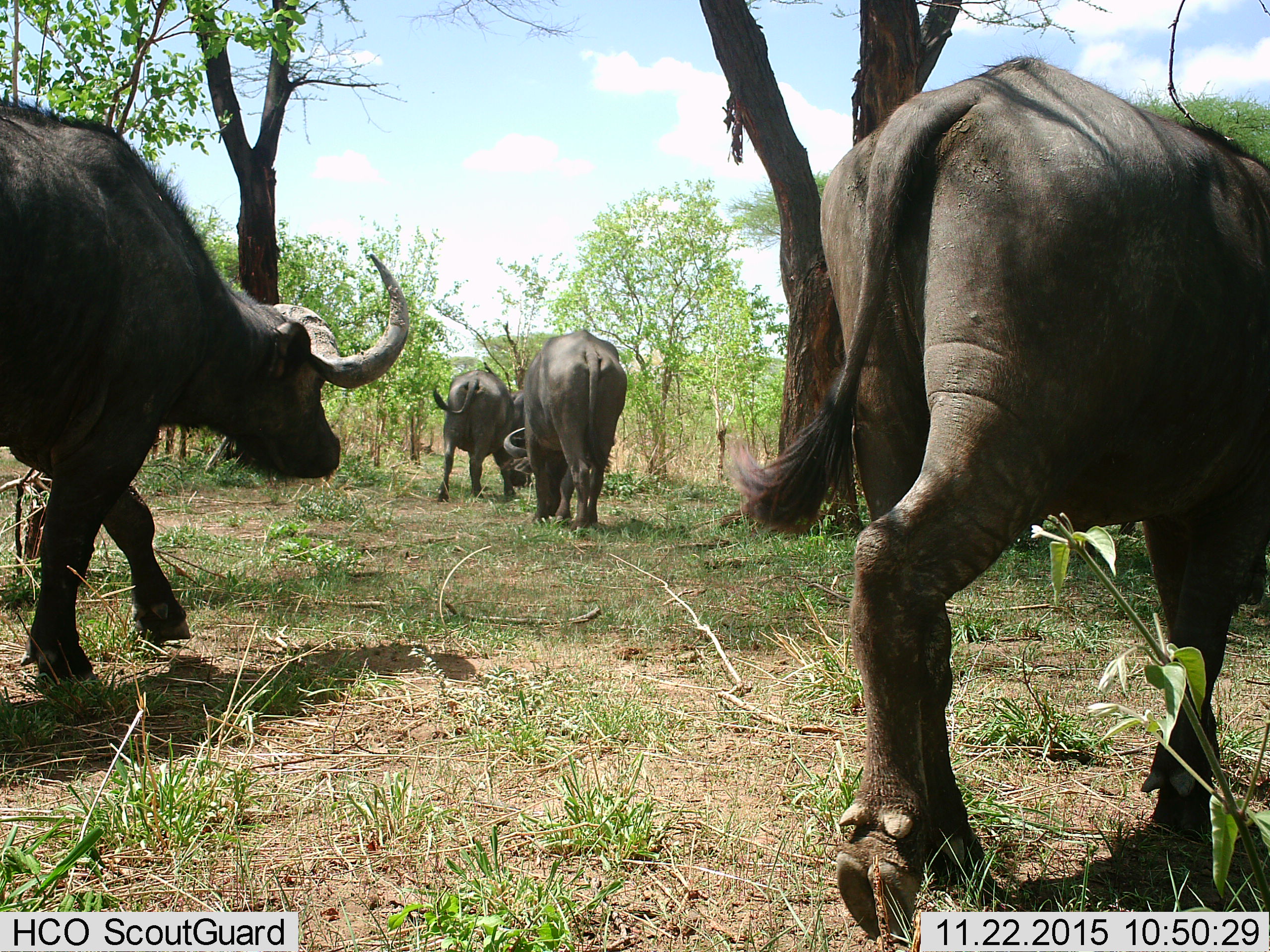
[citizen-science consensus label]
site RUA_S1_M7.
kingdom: Animalia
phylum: Chordata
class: Mammalia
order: Artiodactyla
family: Bovidae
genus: Syncerus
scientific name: Syncerus caffer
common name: african buffalo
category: buffalo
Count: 5.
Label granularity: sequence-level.